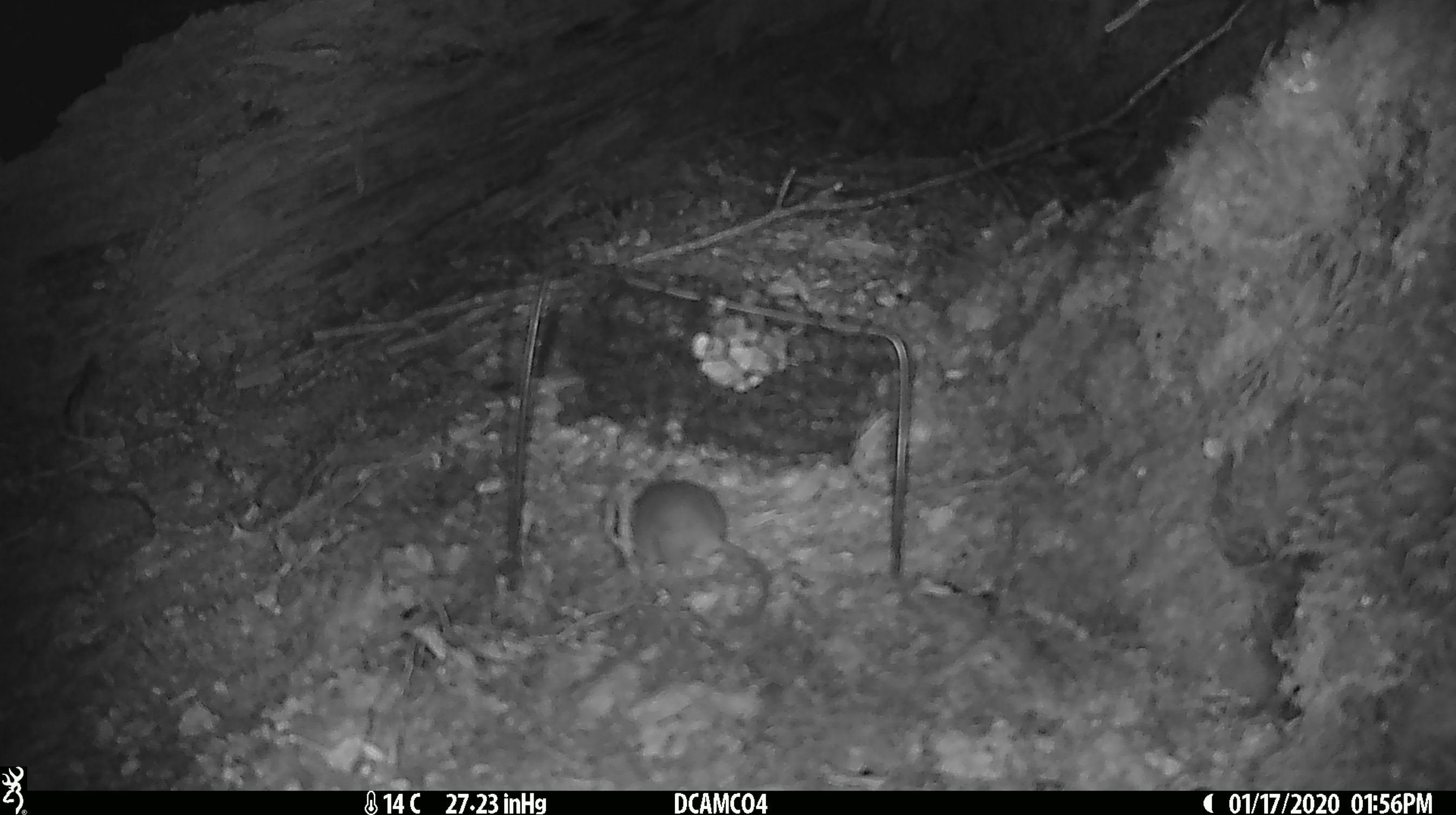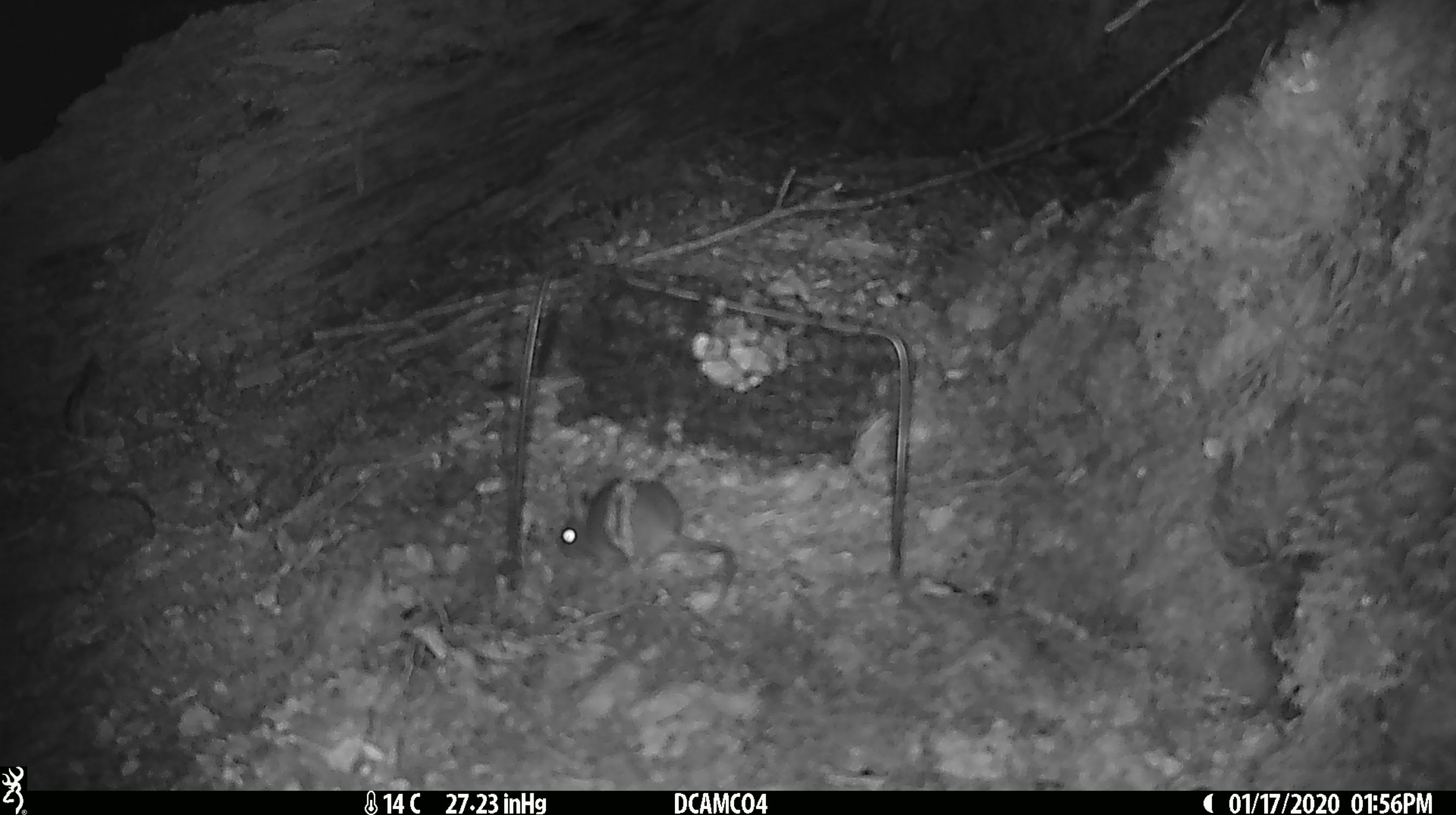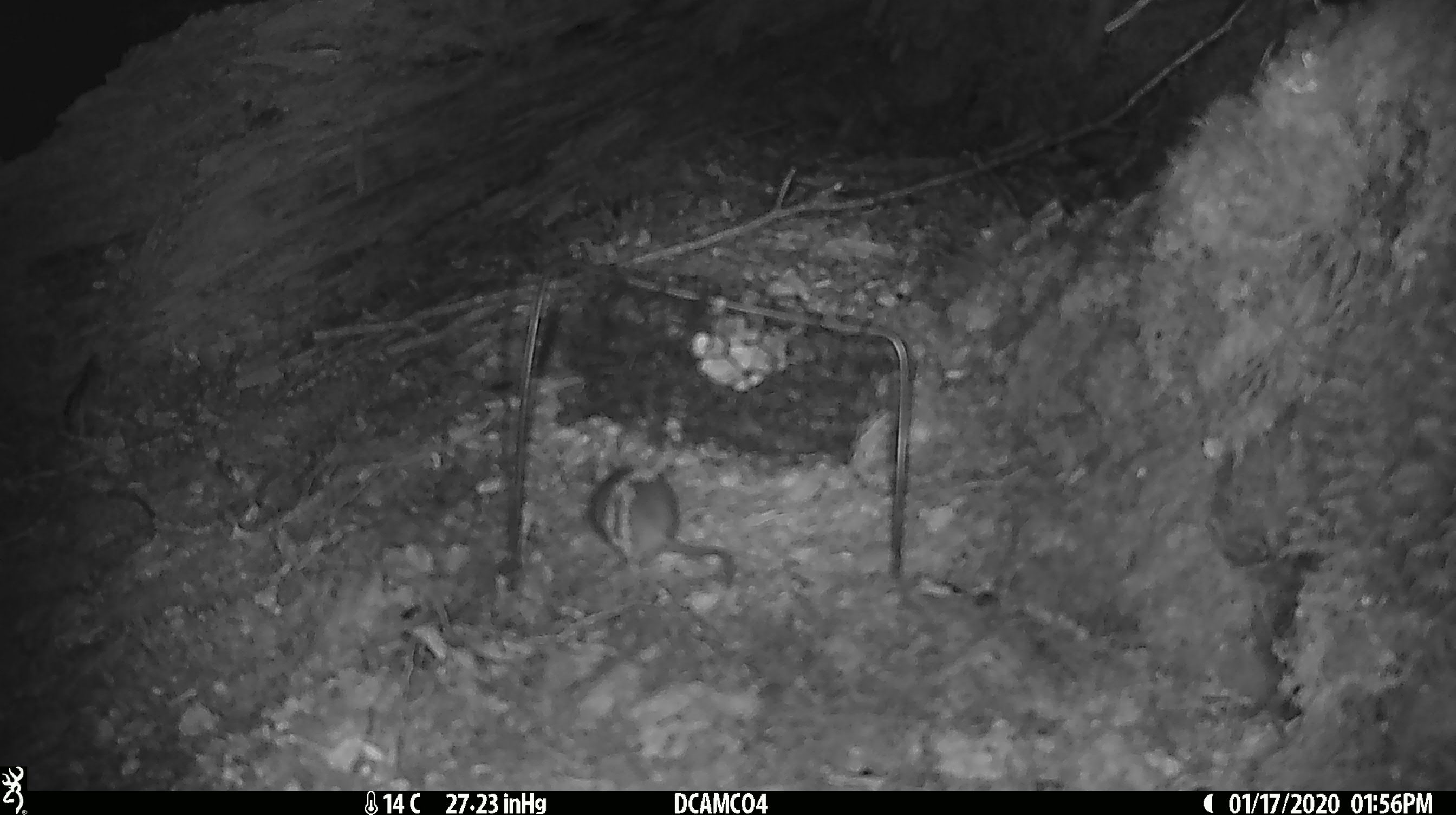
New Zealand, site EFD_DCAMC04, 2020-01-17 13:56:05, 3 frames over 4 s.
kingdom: Animalia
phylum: Chordata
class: Mammalia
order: Rodentia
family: Muridae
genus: Mus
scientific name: Mus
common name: mouse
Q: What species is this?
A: Mouse (Mus).